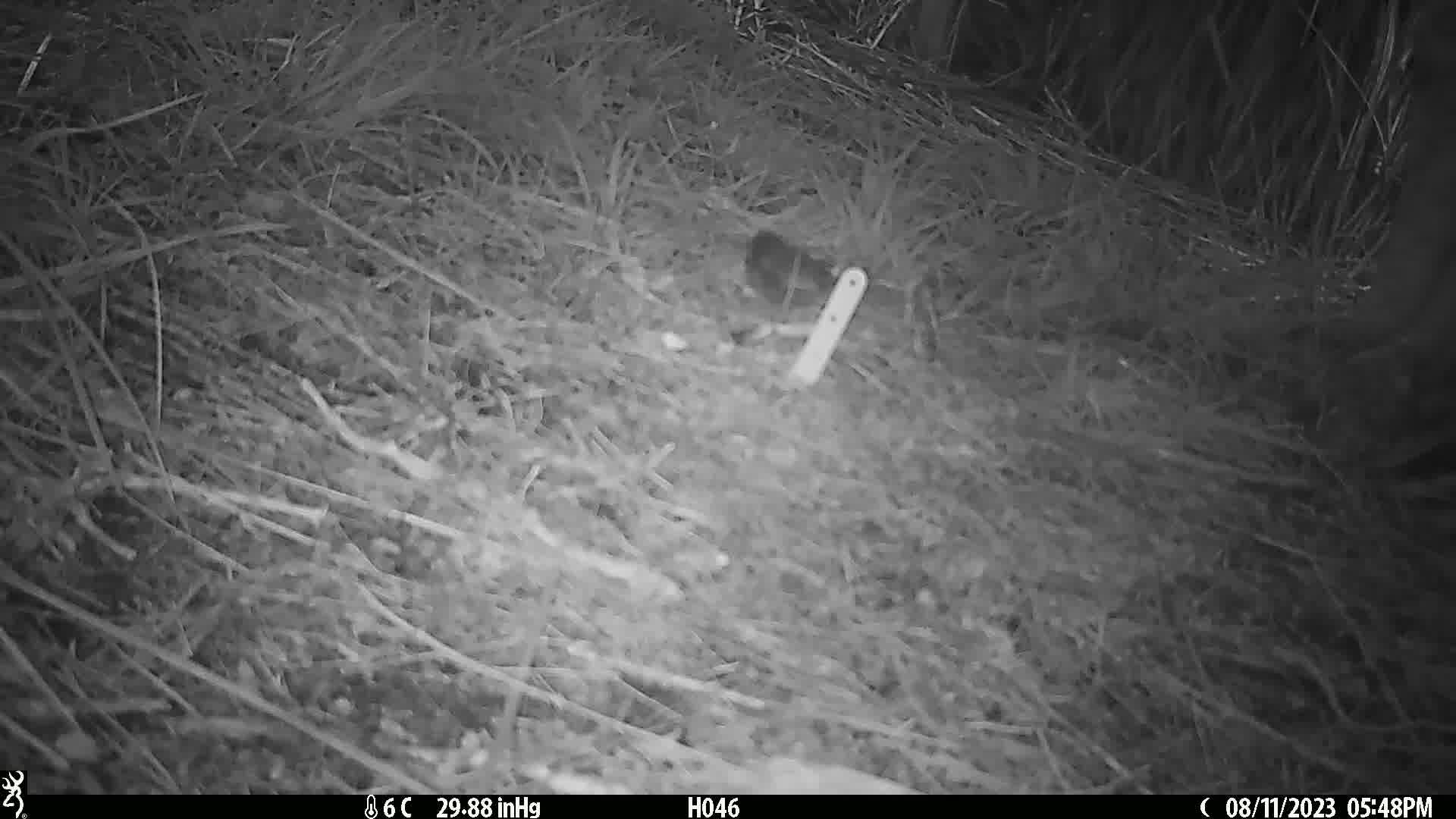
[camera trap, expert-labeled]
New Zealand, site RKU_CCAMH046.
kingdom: Animalia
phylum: Chordata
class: Aves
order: Passeriformes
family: Prunellidae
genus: Prunella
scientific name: Prunella modularis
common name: dunnock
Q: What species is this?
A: Dunnock (Prunella modularis).